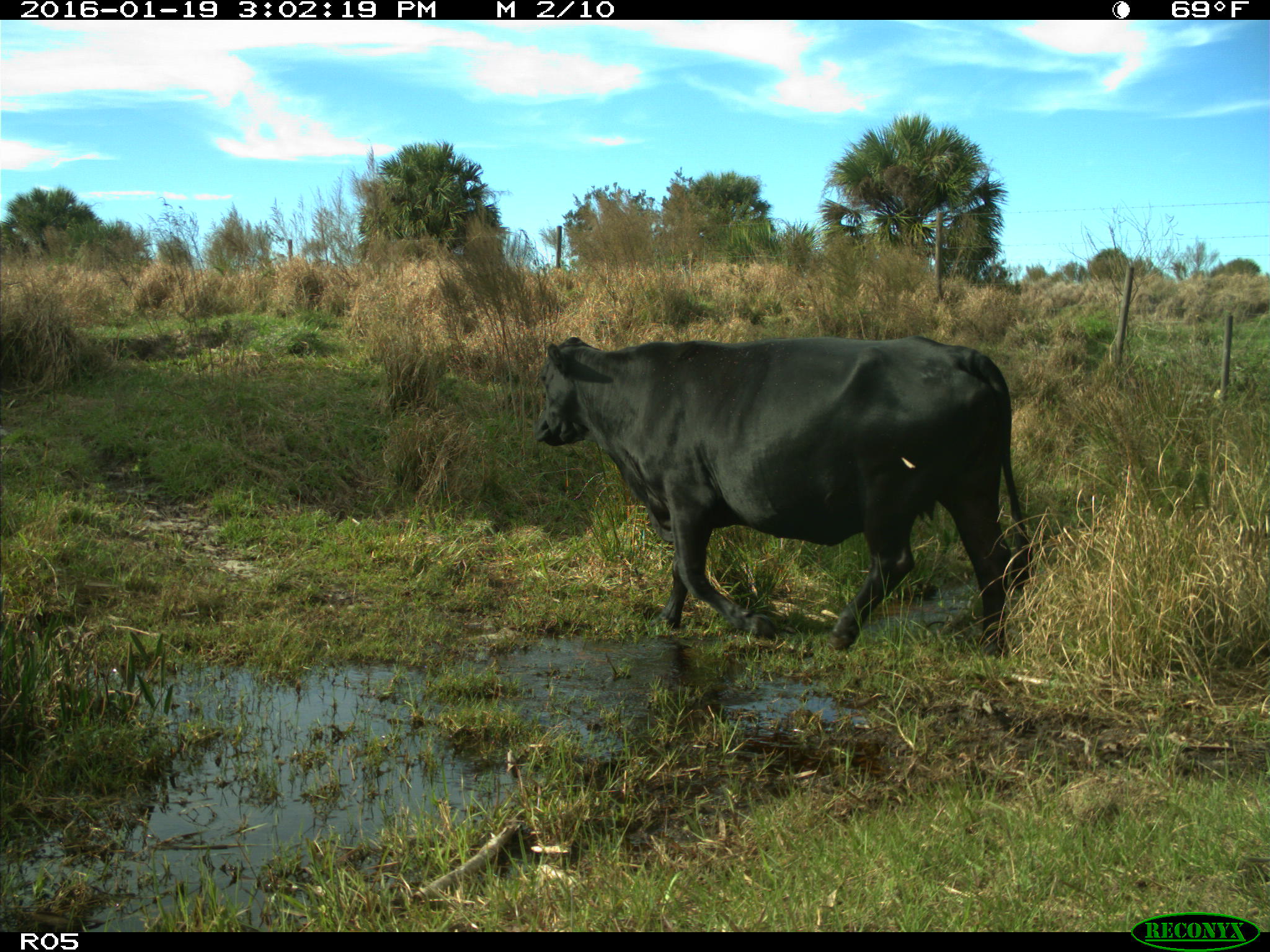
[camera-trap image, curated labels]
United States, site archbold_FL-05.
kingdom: Animalia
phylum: Chordata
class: Mammalia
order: Artiodactyla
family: Bovidae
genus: Bos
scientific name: Bos taurus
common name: domestic cow